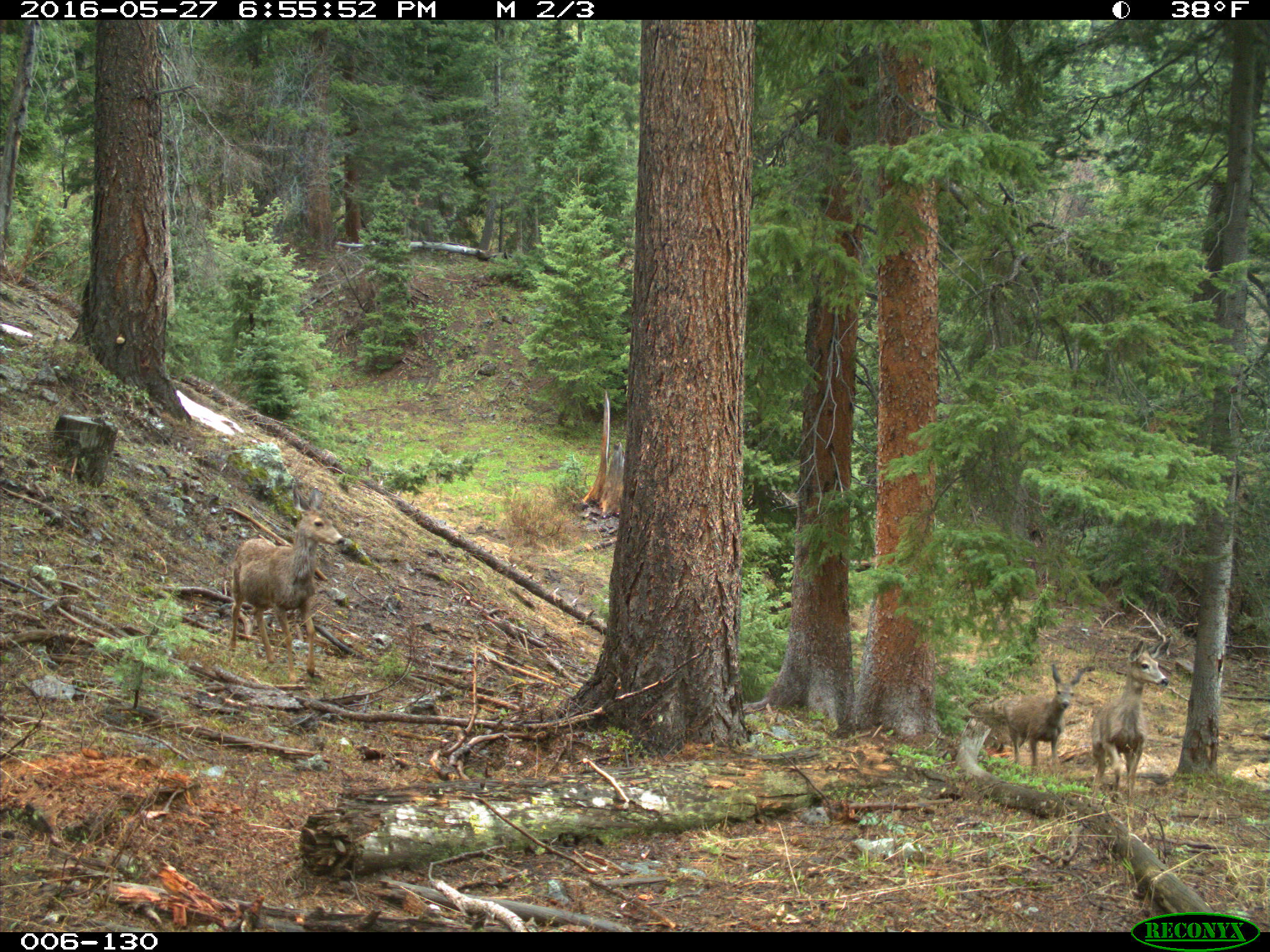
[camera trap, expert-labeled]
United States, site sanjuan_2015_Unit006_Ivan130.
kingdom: Animalia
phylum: Chordata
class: Mammalia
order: Artiodactyla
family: Cervidae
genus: Odocoileus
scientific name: Odocoileus hemionus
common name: mule deer